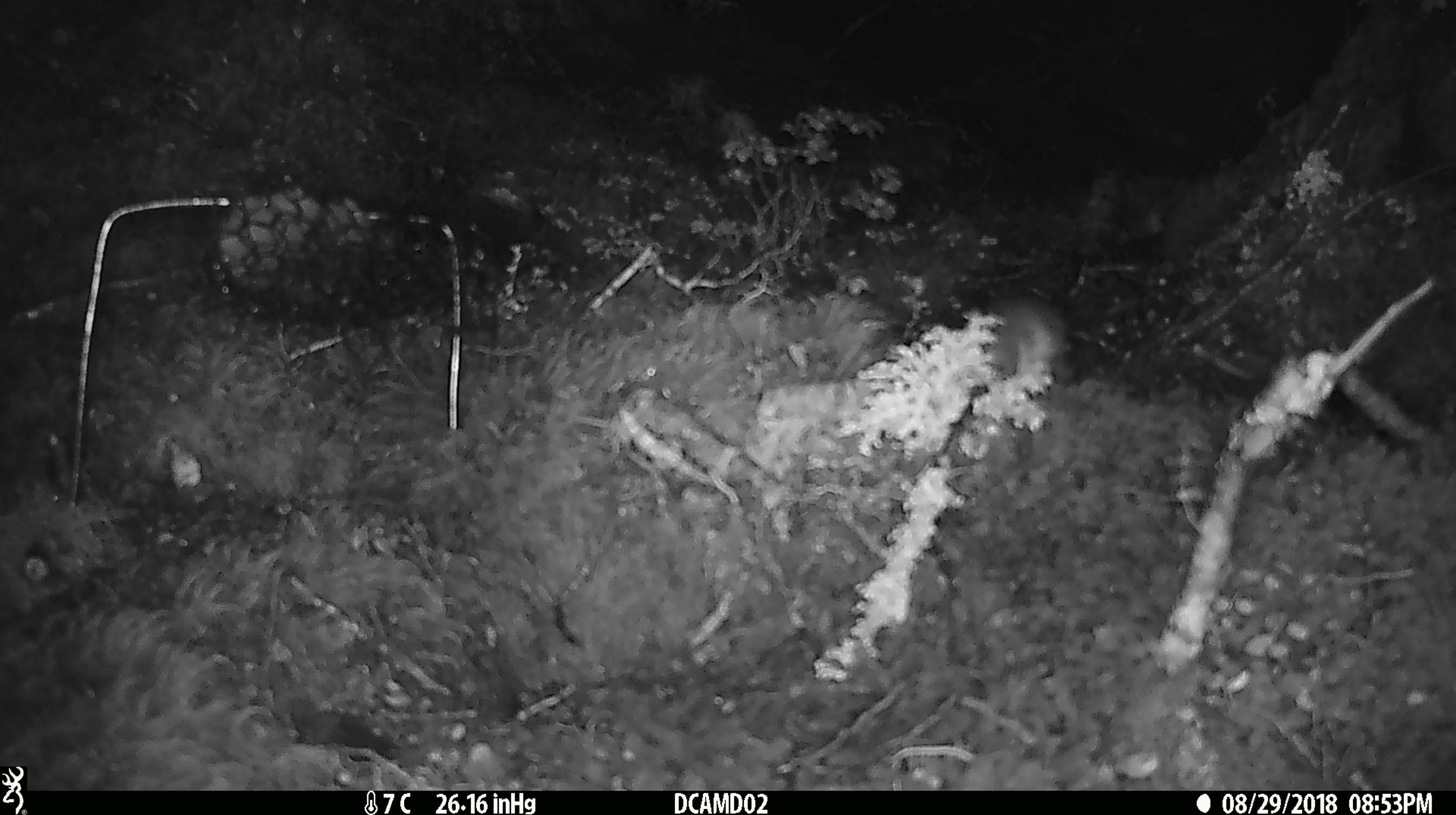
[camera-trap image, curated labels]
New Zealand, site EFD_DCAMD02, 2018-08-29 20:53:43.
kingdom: Animalia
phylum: Chordata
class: Mammalia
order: Rodentia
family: Muridae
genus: Mus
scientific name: Mus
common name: mouse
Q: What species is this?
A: Mouse (Mus).